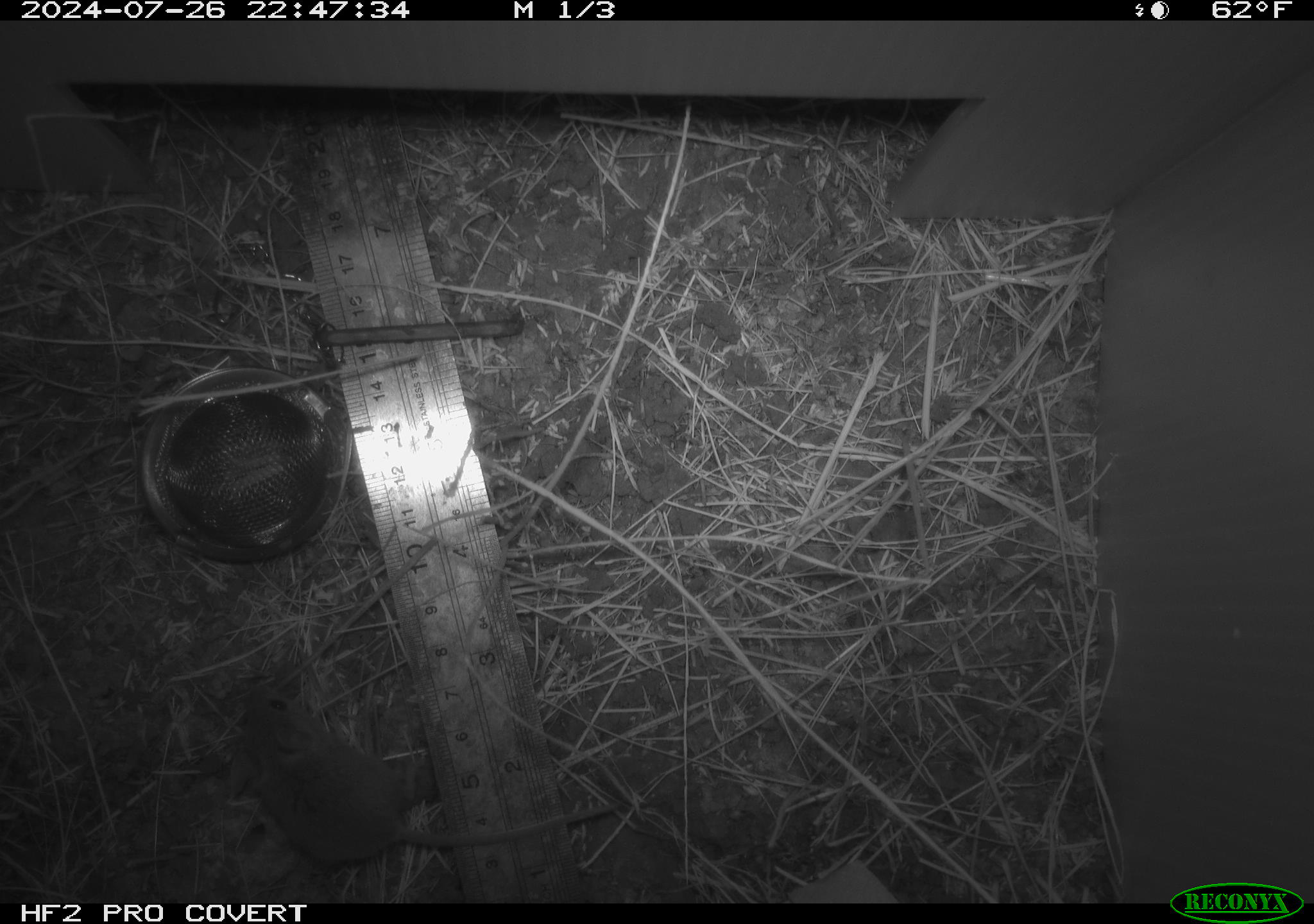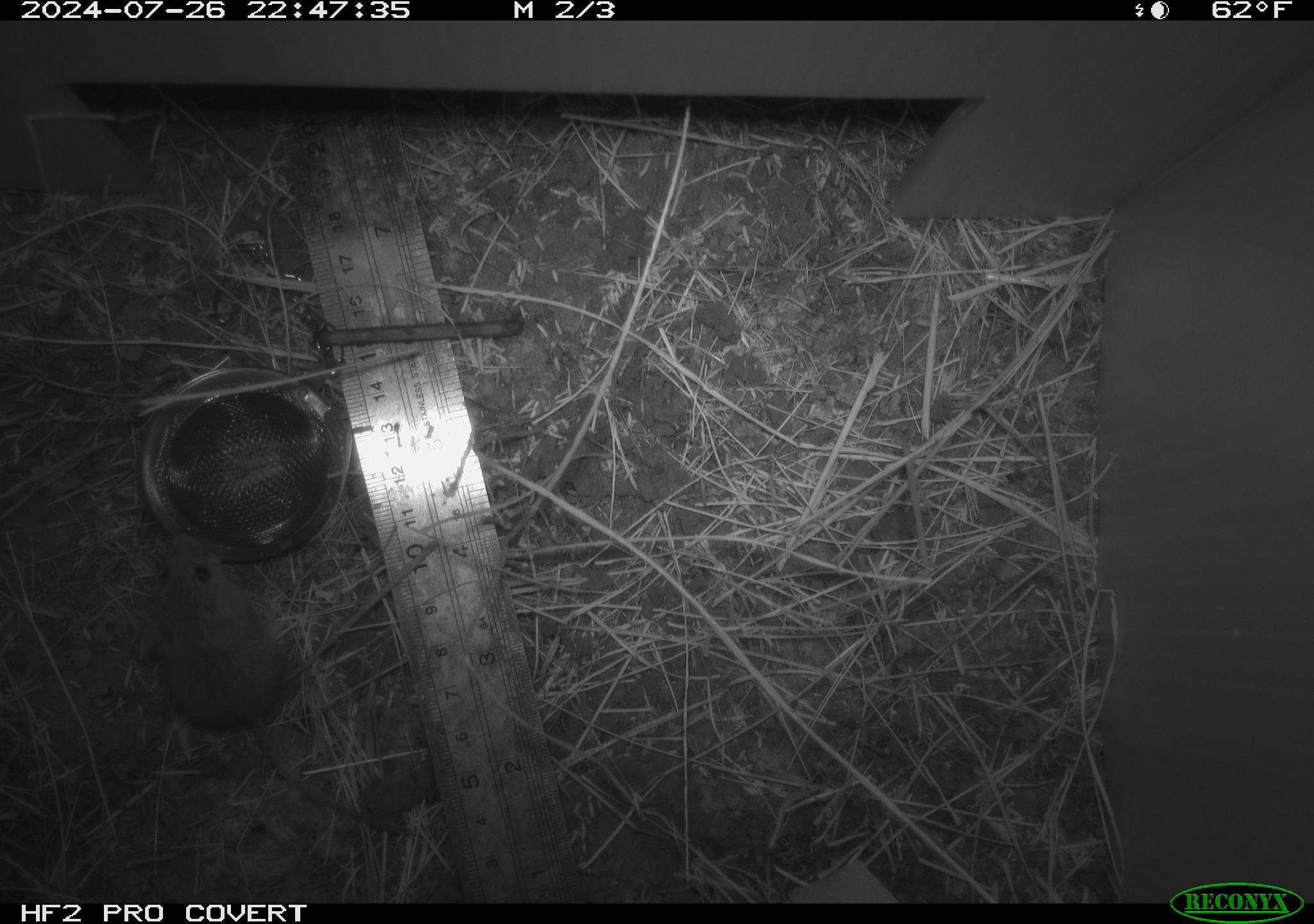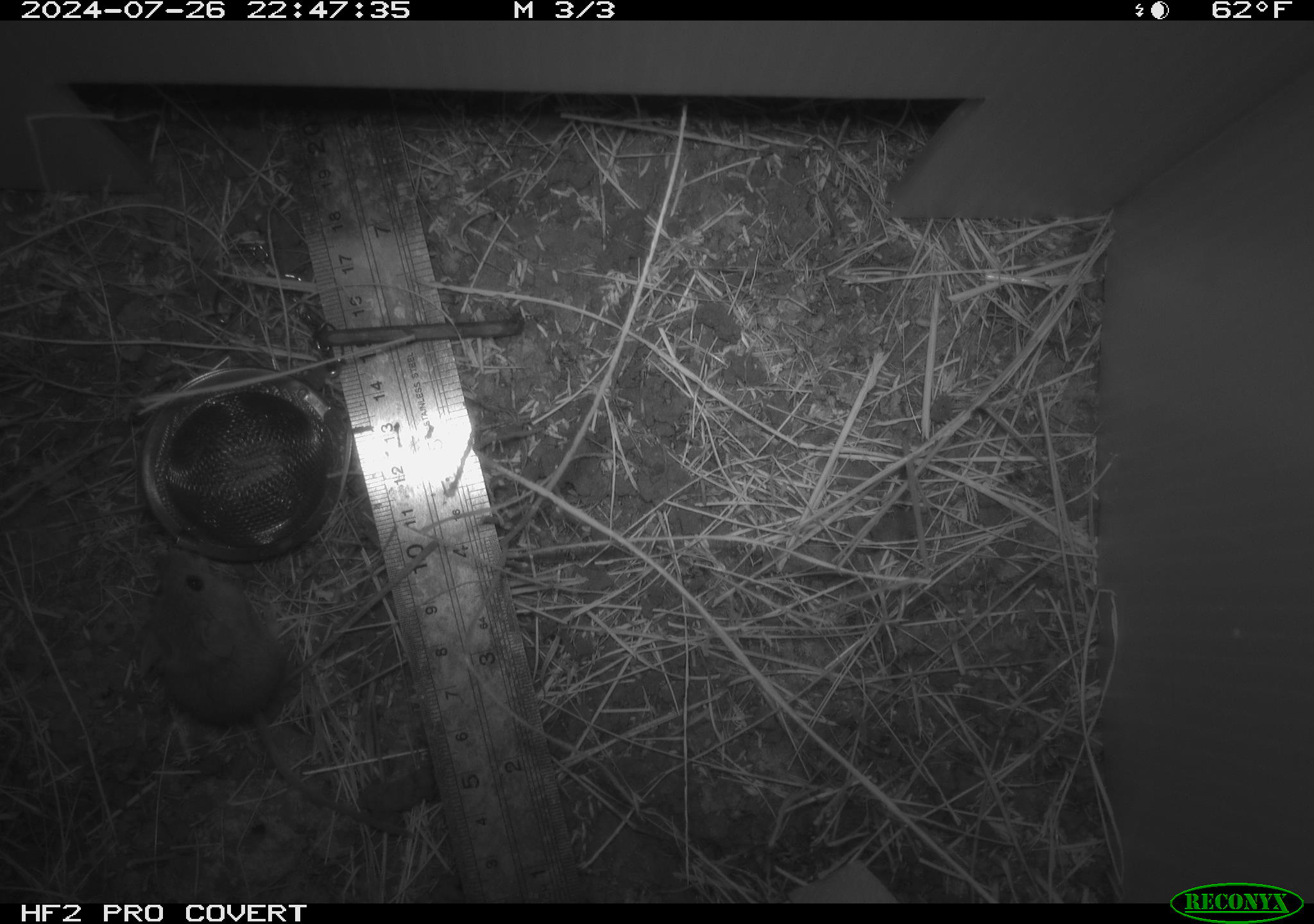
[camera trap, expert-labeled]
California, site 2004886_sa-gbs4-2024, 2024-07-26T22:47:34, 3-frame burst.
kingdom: Animalia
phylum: Chordata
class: Mammalia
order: Rodentia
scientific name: Rodentia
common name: mouse species